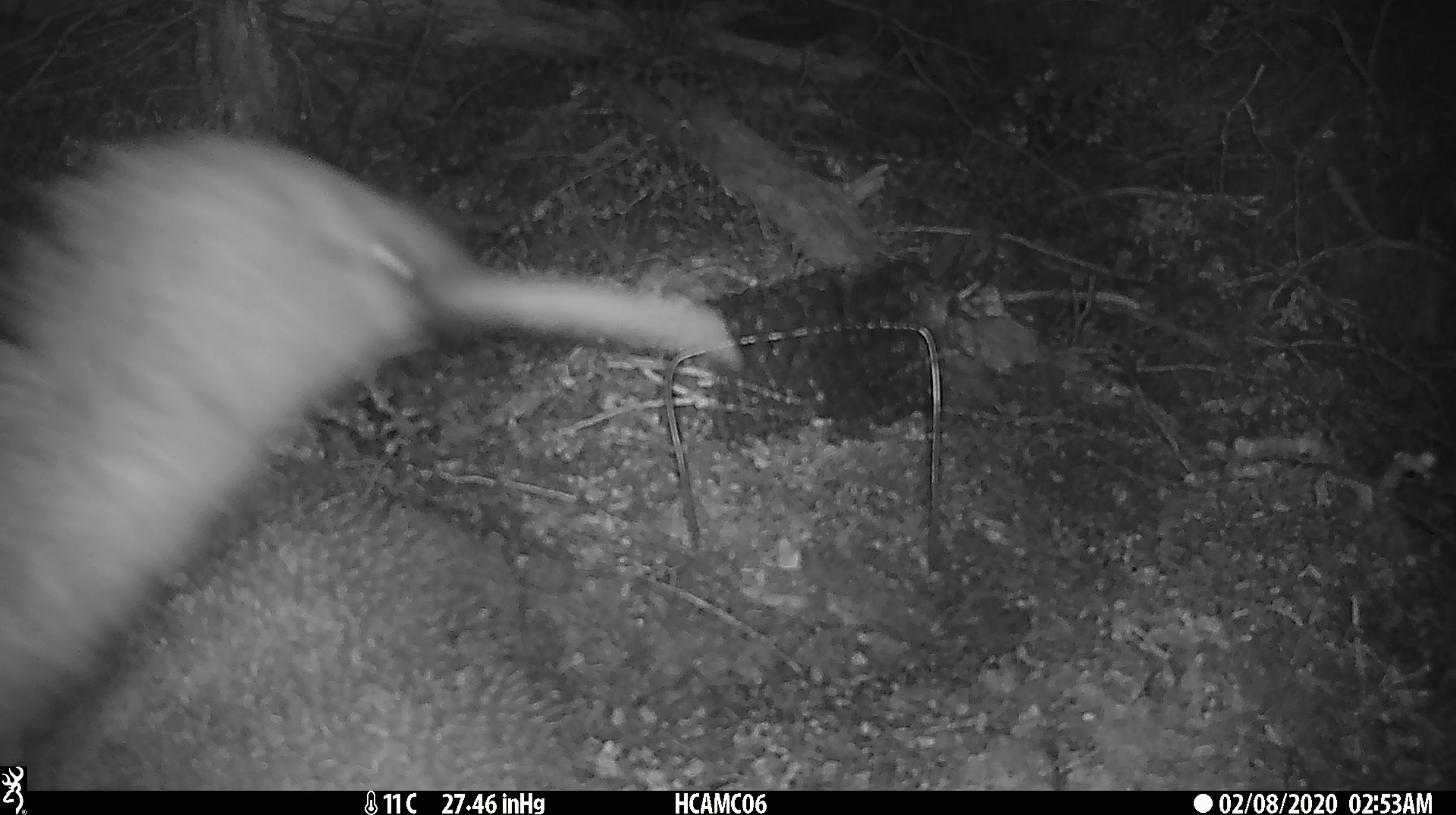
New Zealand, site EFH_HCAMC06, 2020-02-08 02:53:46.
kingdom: Animalia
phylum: Chordata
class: Aves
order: Apterygiformes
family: Apterygidae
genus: Apteryx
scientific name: Apteryx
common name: kiwi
Kiwi (Apteryx).